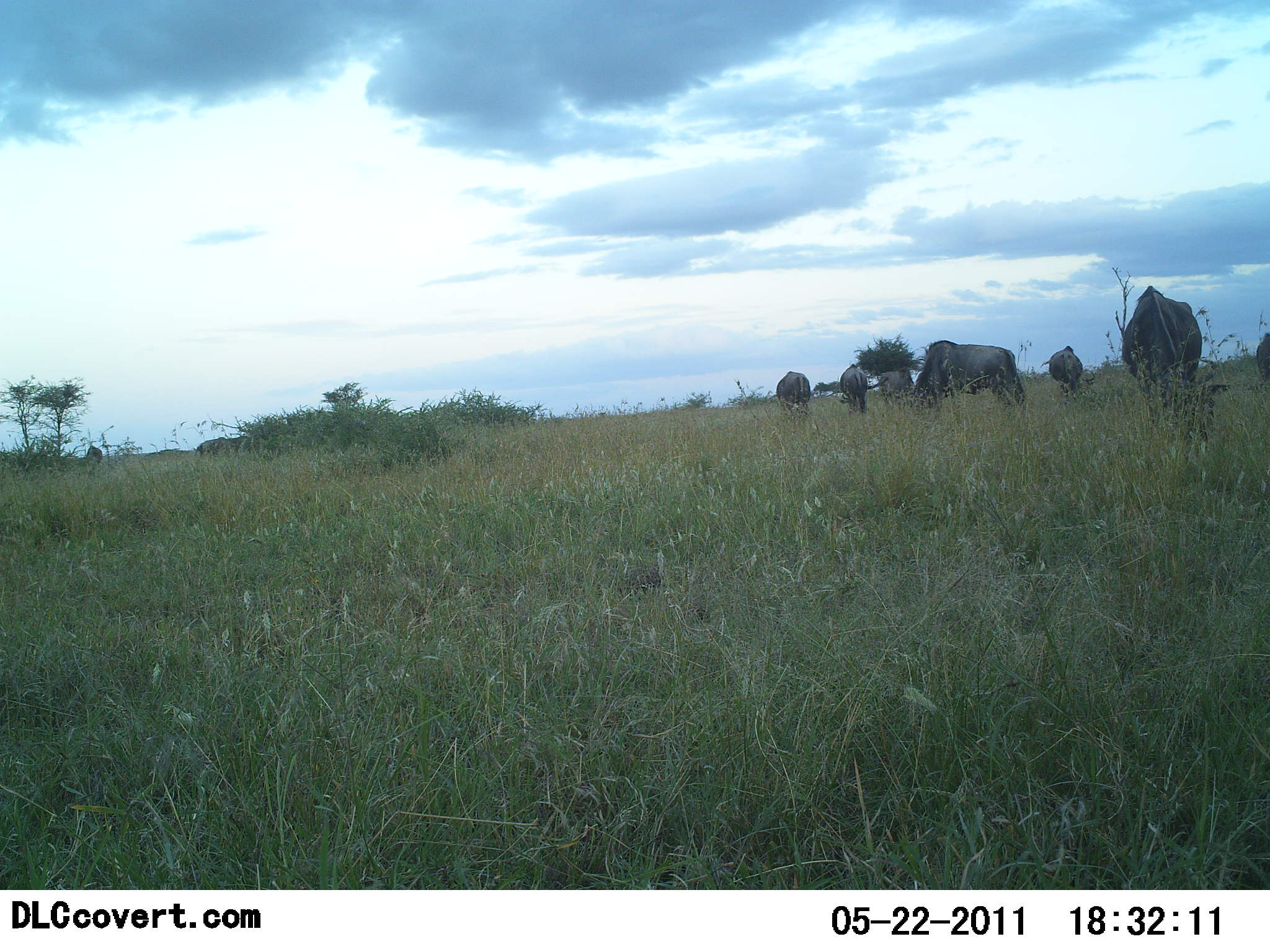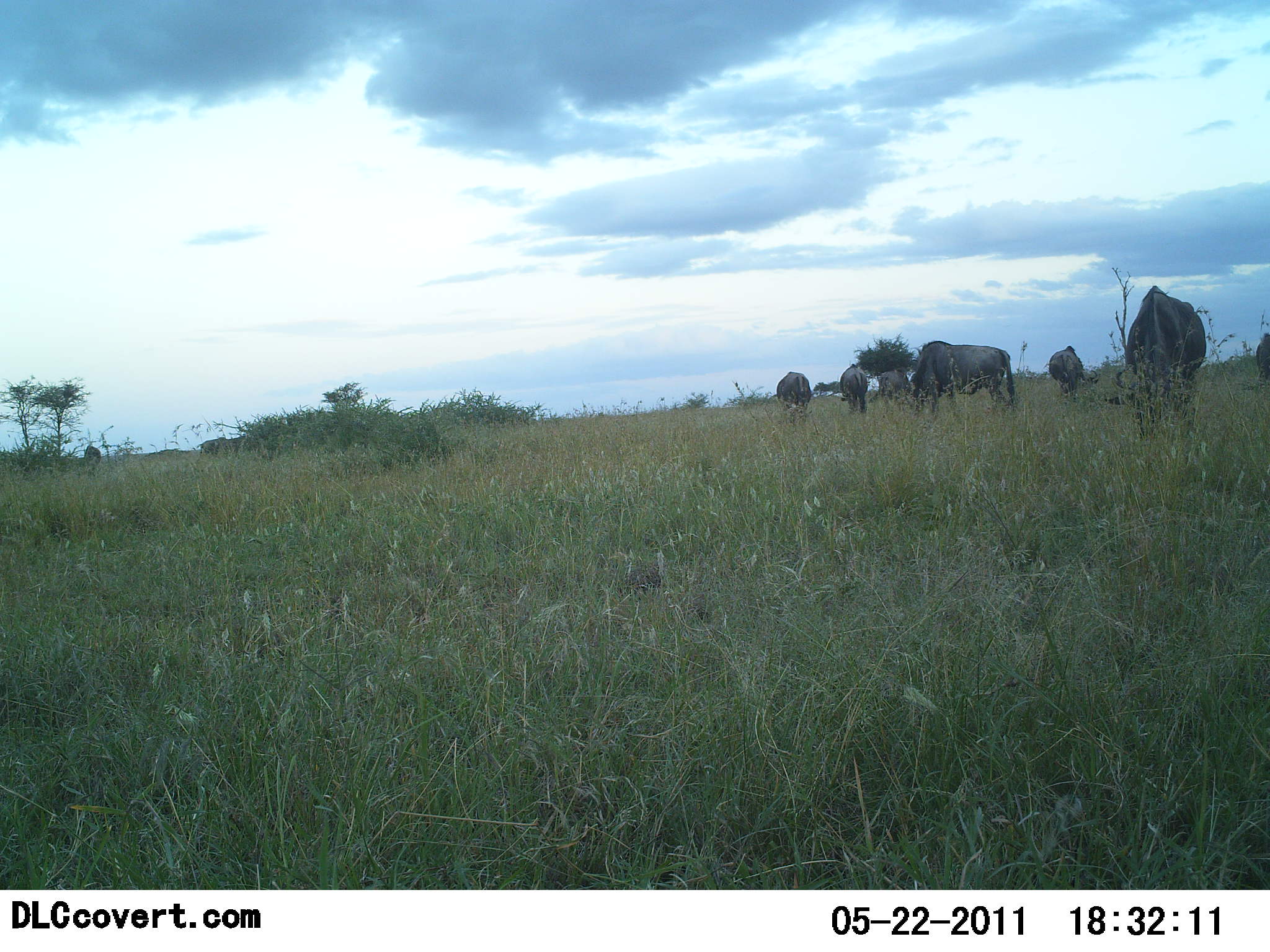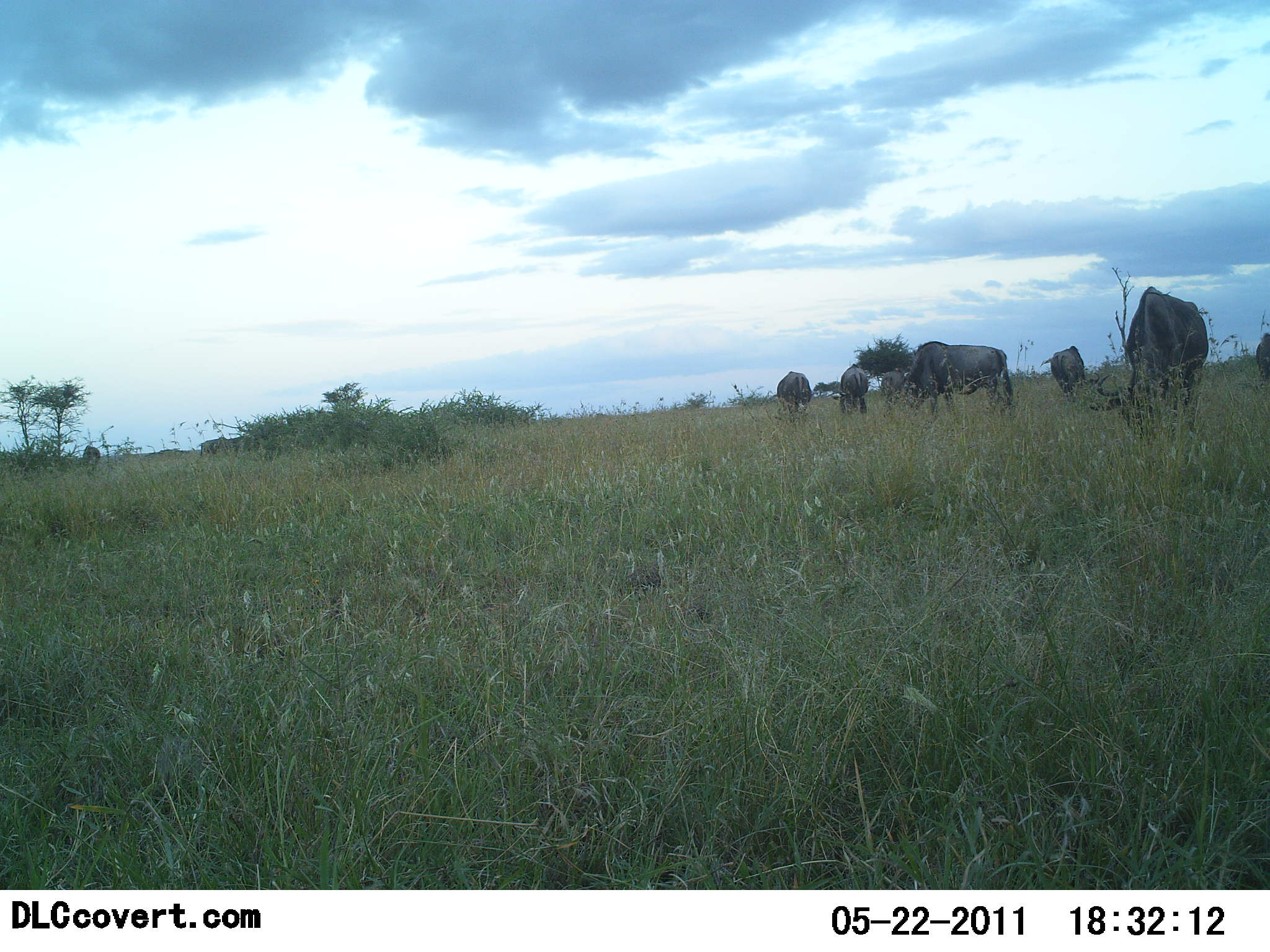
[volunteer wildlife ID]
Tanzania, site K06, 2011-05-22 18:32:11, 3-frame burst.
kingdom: Animalia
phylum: Chordata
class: Mammalia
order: Artiodactyla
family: Bovidae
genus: Connochaetes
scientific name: Connochaetes taurinus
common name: blue wildebeest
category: wildebeest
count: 7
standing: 42%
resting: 0%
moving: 0%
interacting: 0%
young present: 0%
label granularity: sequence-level